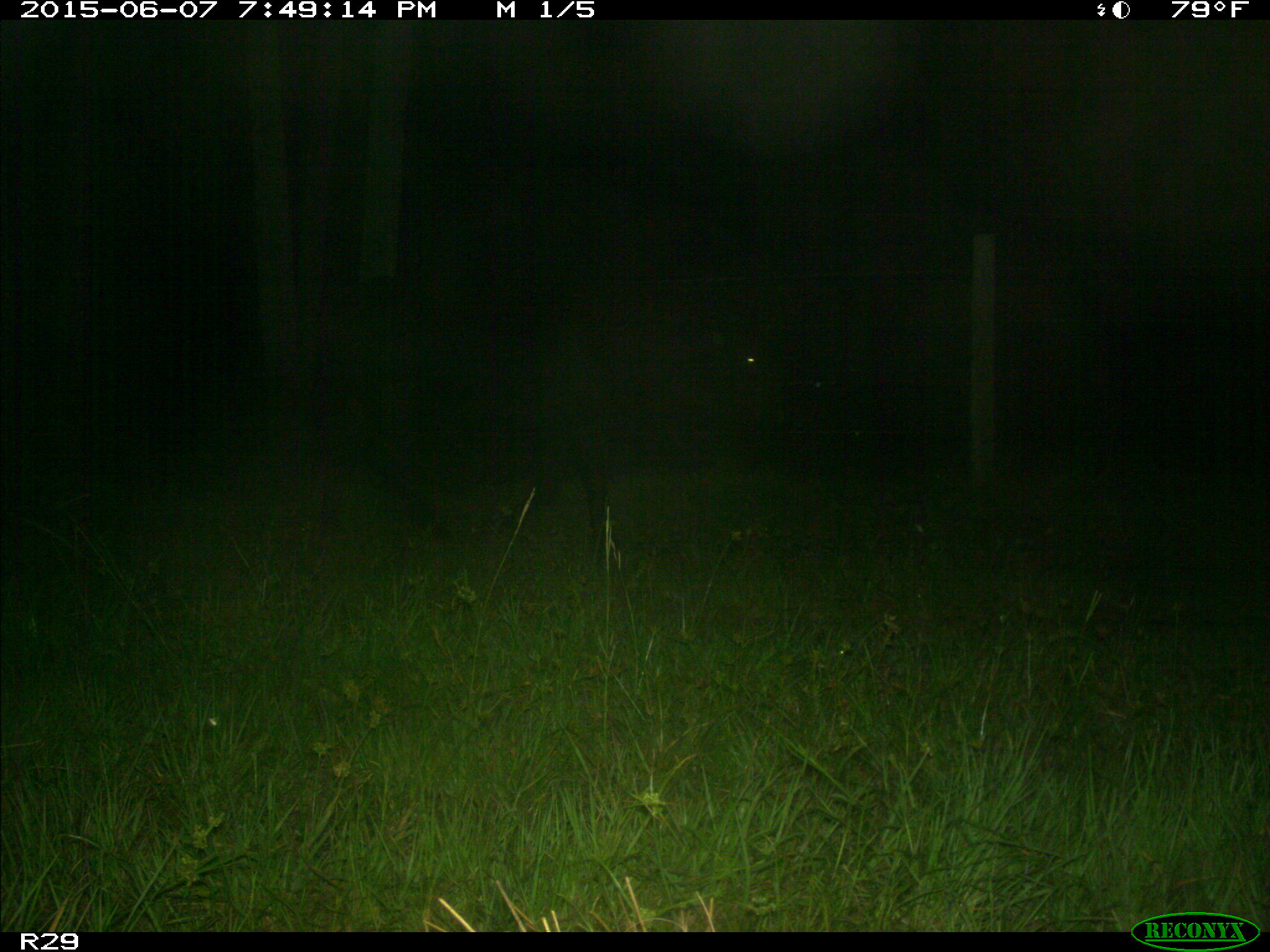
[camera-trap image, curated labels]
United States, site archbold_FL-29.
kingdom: Animalia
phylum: Chordata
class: Mammalia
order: Artiodactyla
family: Bovidae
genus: Bos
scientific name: Bos taurus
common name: domestic cow